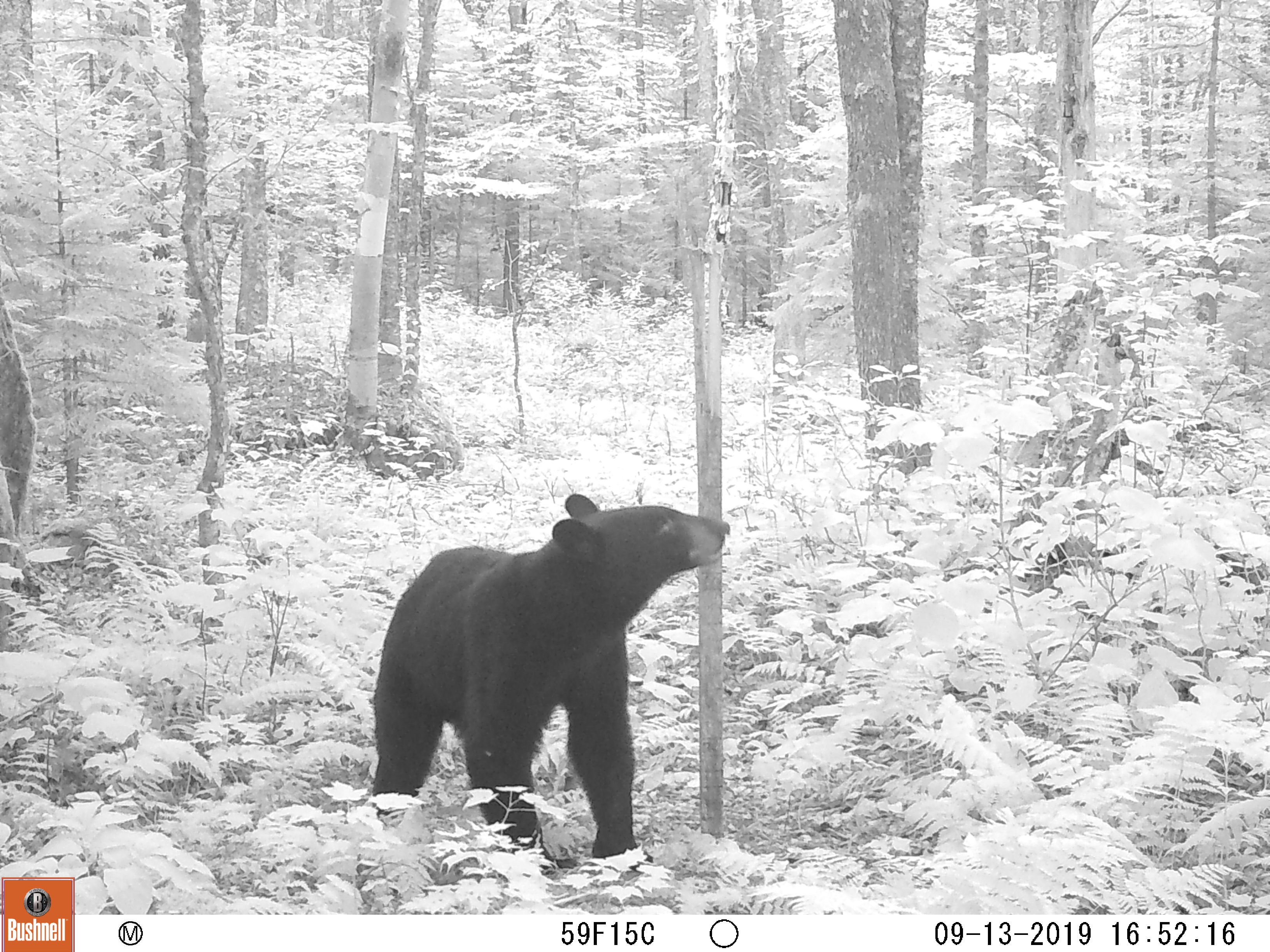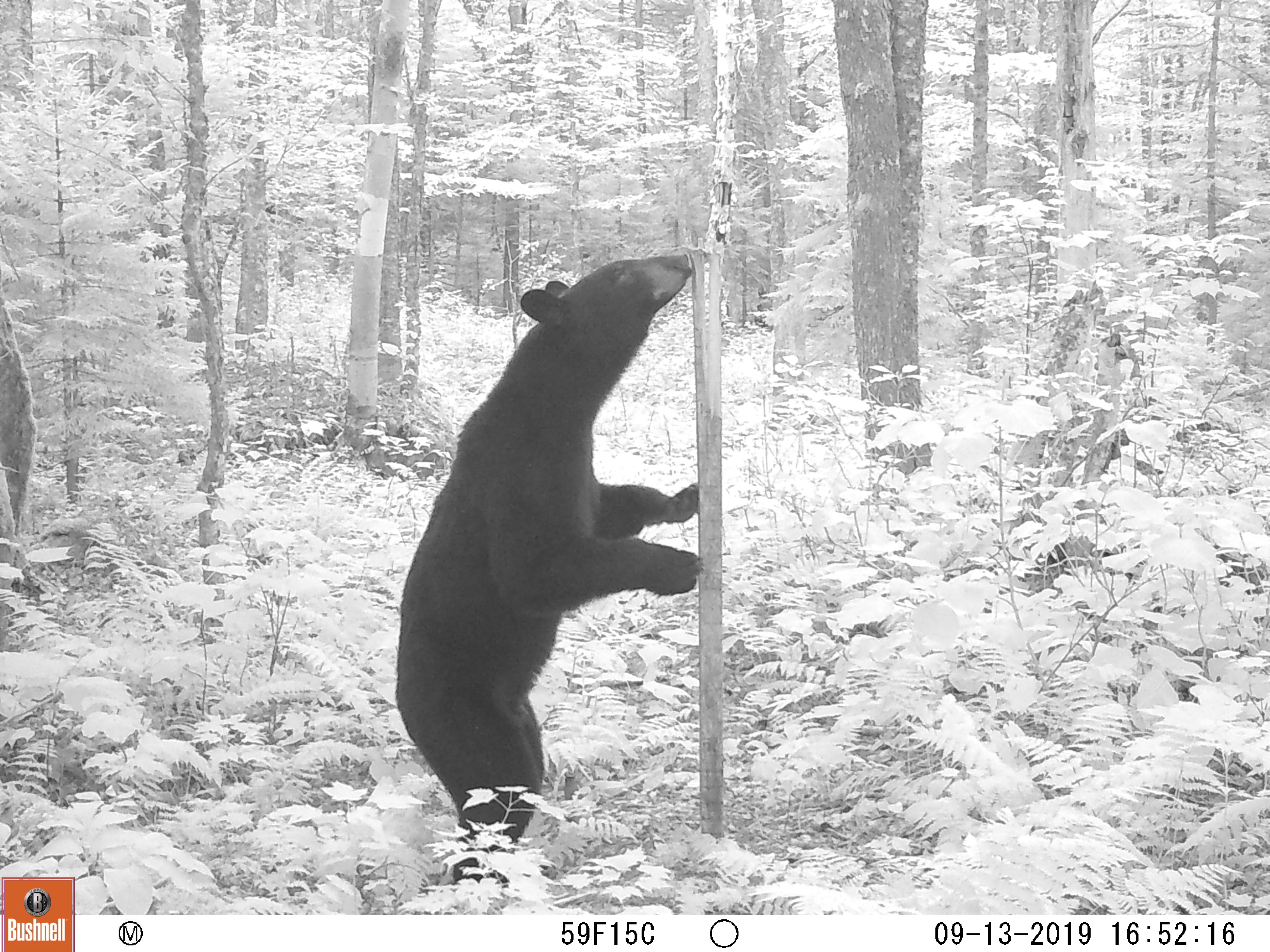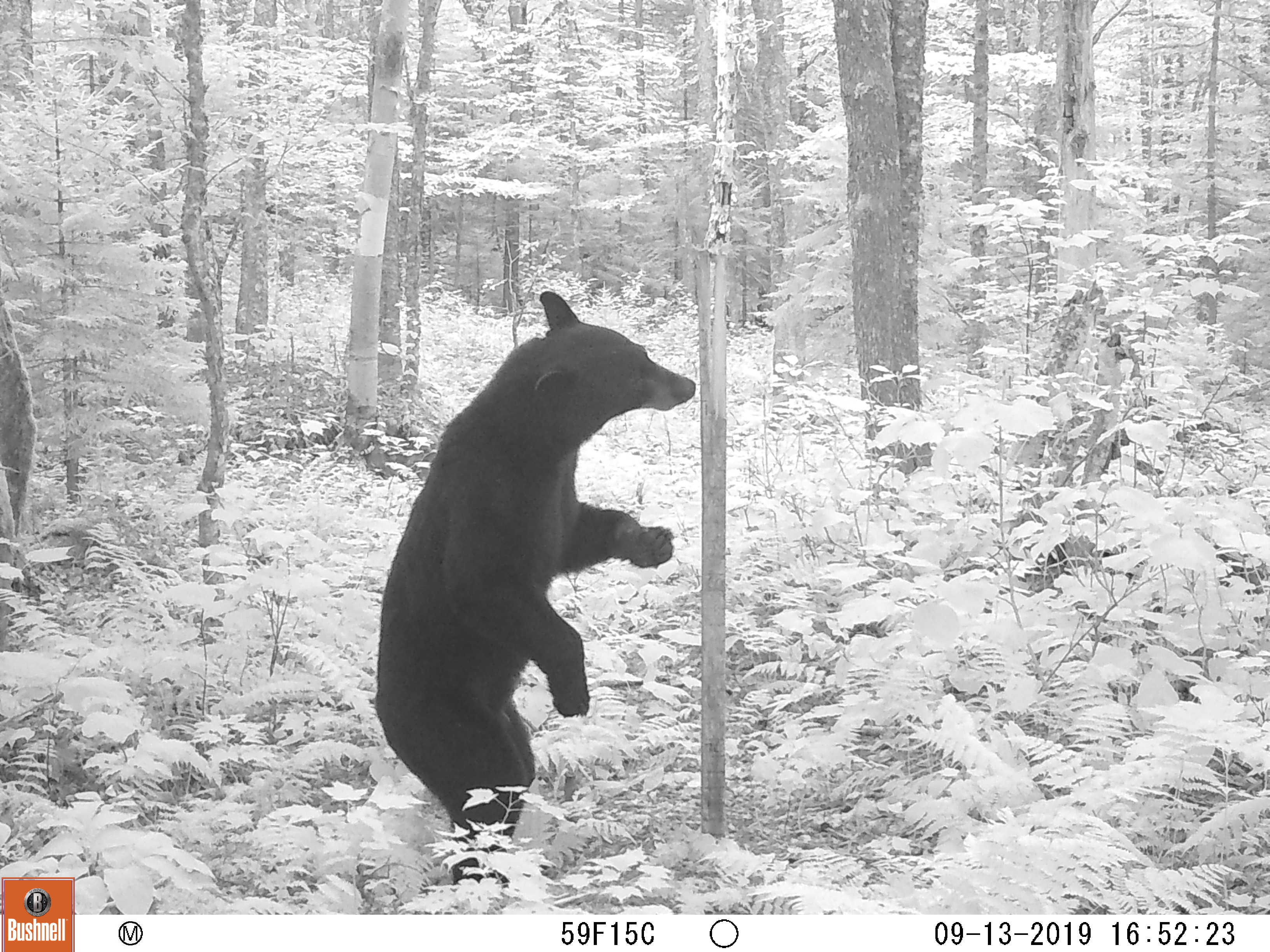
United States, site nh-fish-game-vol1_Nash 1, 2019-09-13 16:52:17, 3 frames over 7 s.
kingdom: Animalia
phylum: Chordata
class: Mammalia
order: Carnivora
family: Ursidae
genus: Ursus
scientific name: Ursus americanus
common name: black bear